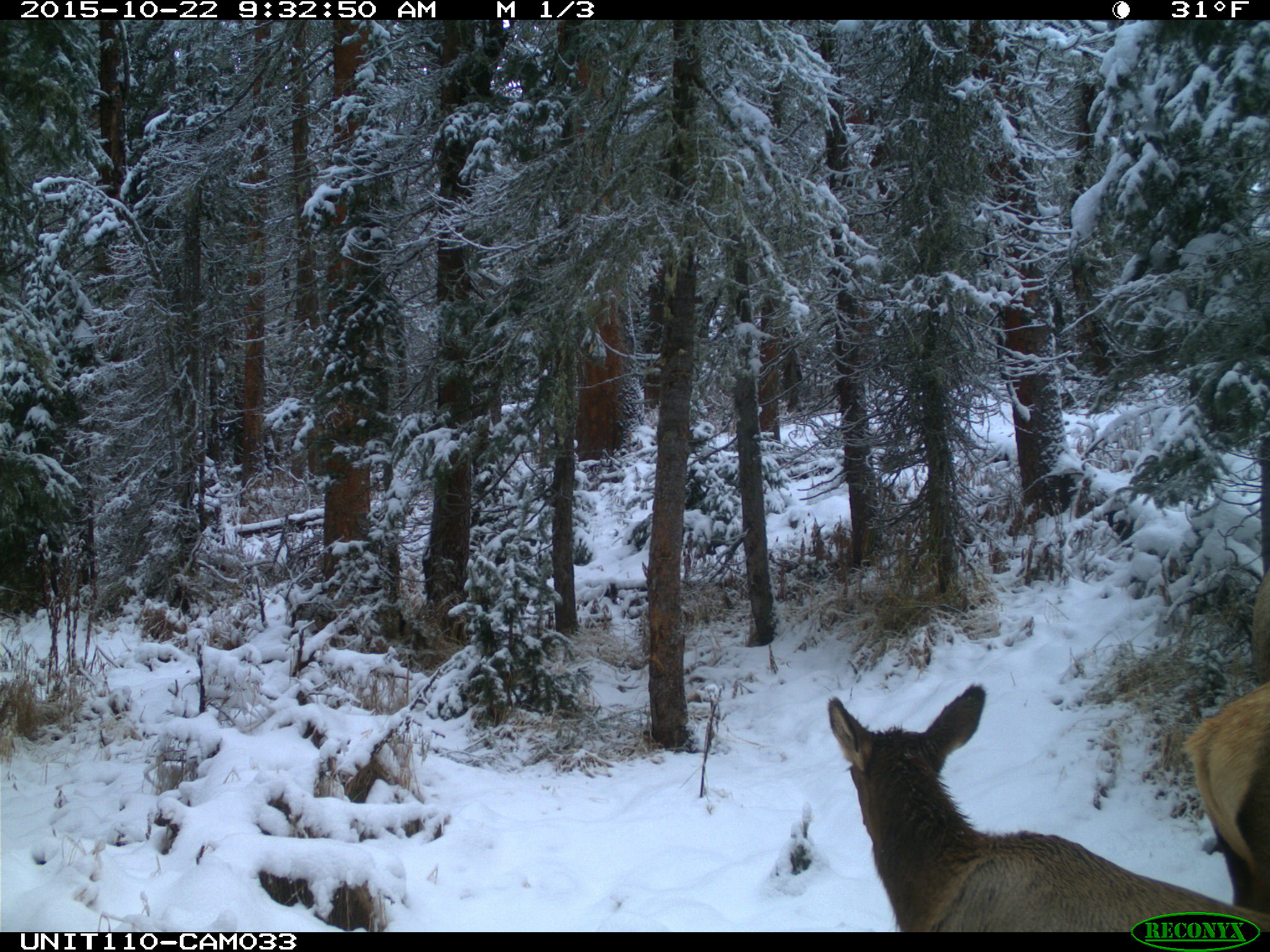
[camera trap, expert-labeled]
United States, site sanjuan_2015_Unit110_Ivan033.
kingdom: Animalia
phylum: Chordata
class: Mammalia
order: Artiodactyla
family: Cervidae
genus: Cervus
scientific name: Cervus elaphus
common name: red deer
Cervus elaphus (red deer).